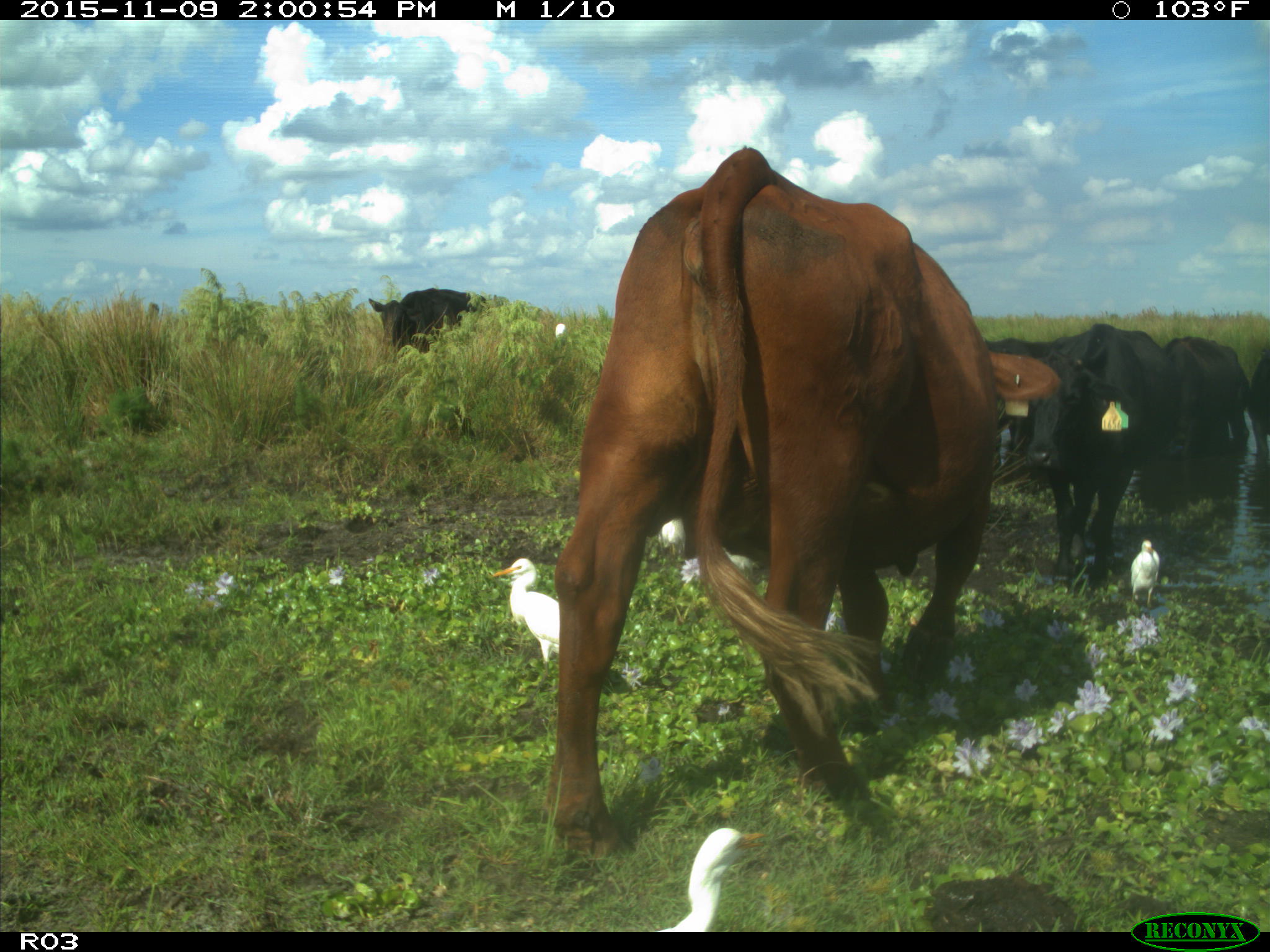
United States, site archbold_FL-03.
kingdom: Animalia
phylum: Chordata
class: Mammalia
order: Artiodactyla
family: Bovidae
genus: Bos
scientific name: Bos taurus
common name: domestic cow